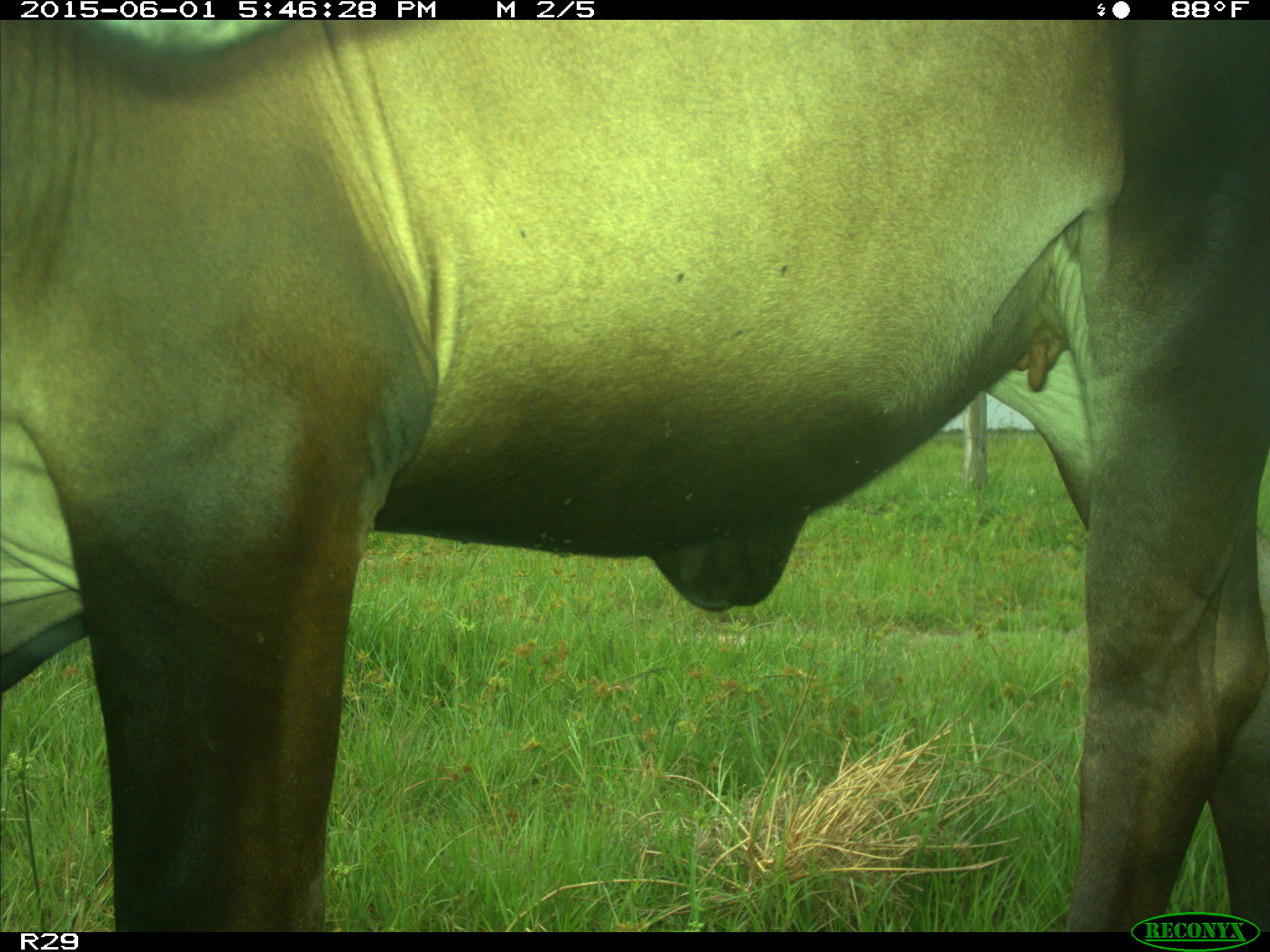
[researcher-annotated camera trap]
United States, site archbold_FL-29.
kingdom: Animalia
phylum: Chordata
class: Mammalia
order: Artiodactyla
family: Bovidae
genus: Bos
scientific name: Bos taurus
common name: domestic cow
Bos taurus (domestic cow).